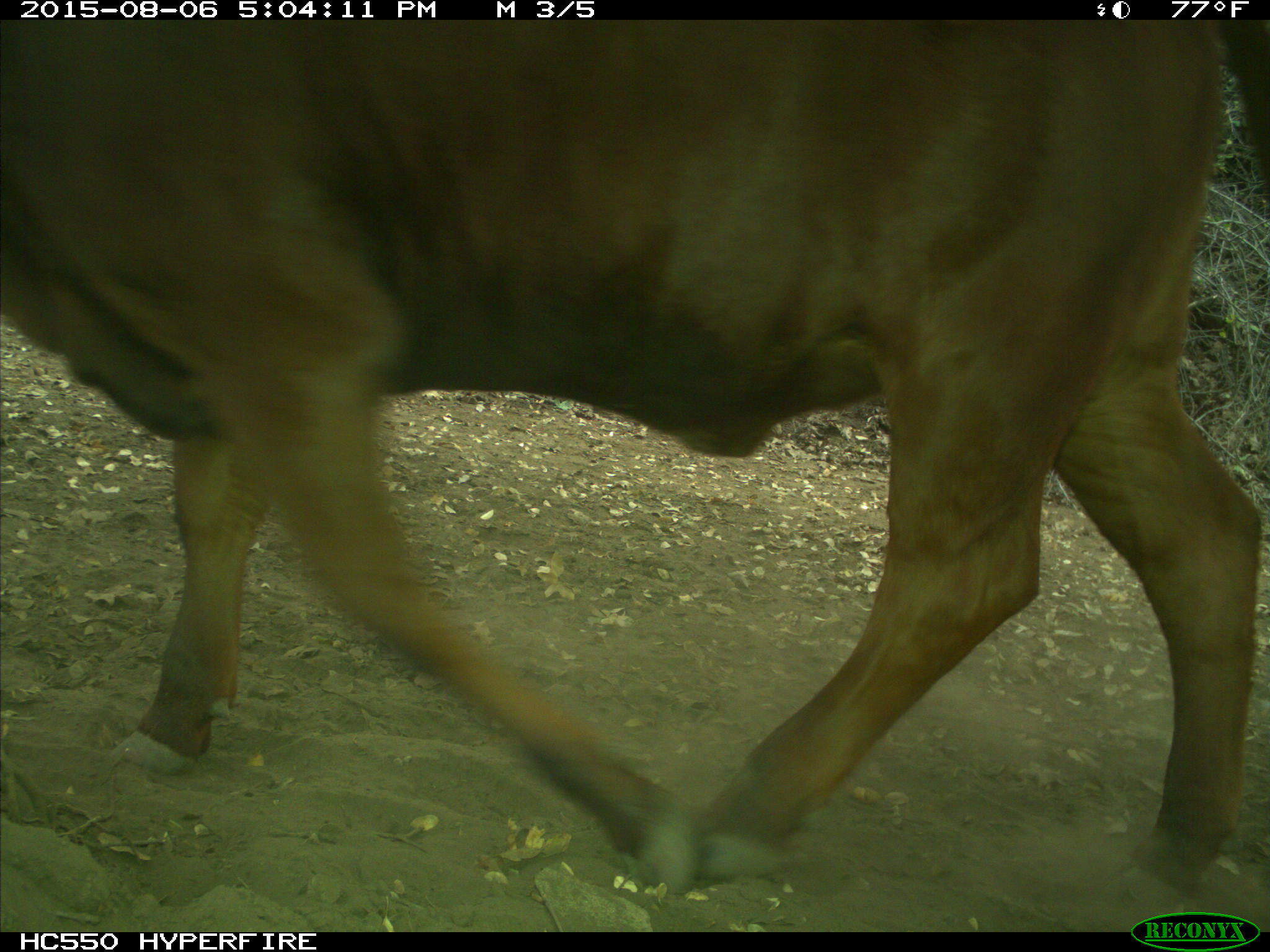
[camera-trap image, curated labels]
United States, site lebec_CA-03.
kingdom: Animalia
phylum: Chordata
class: Mammalia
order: Artiodactyla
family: Bovidae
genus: Bos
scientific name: Bos taurus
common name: domestic cow